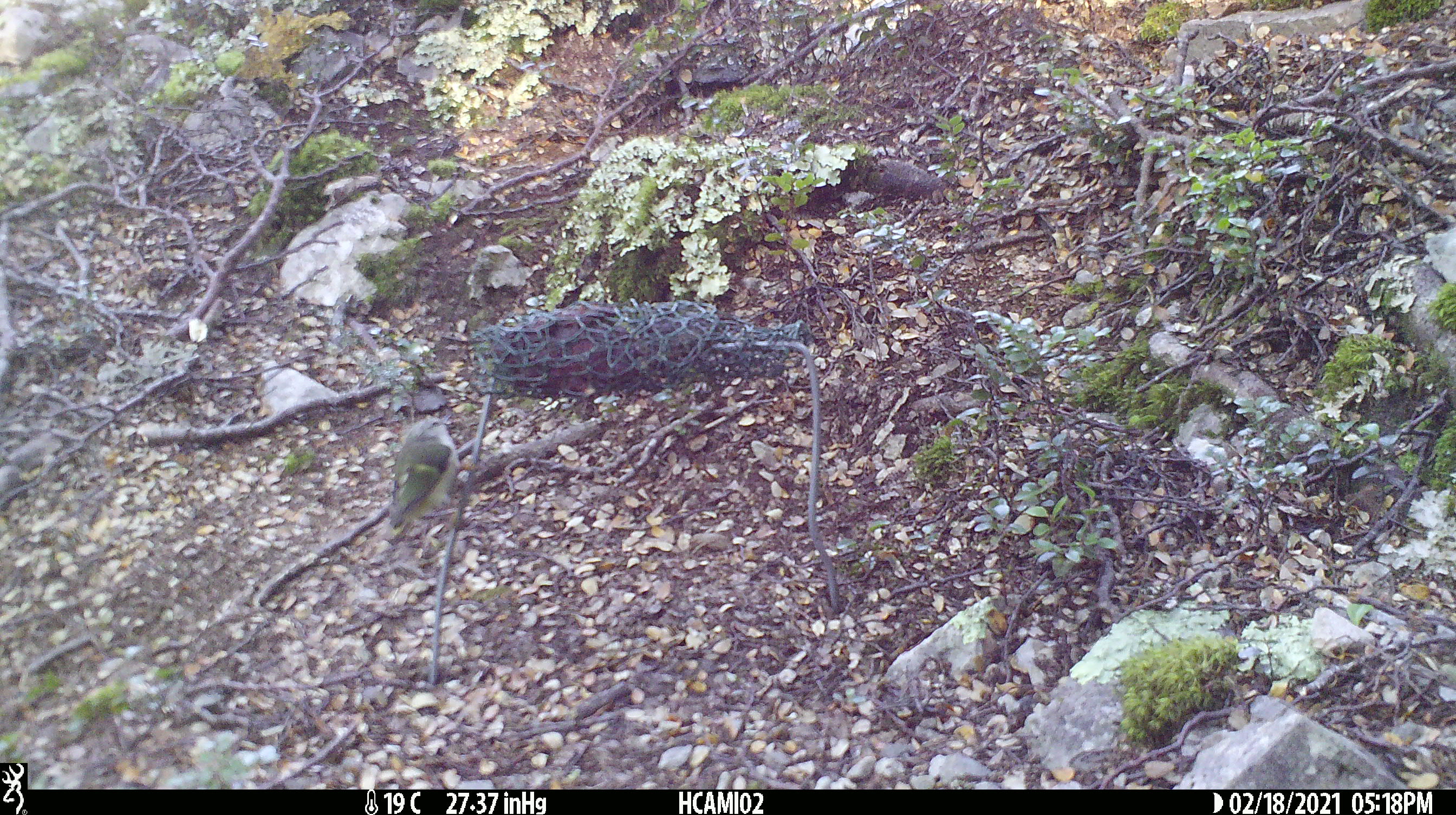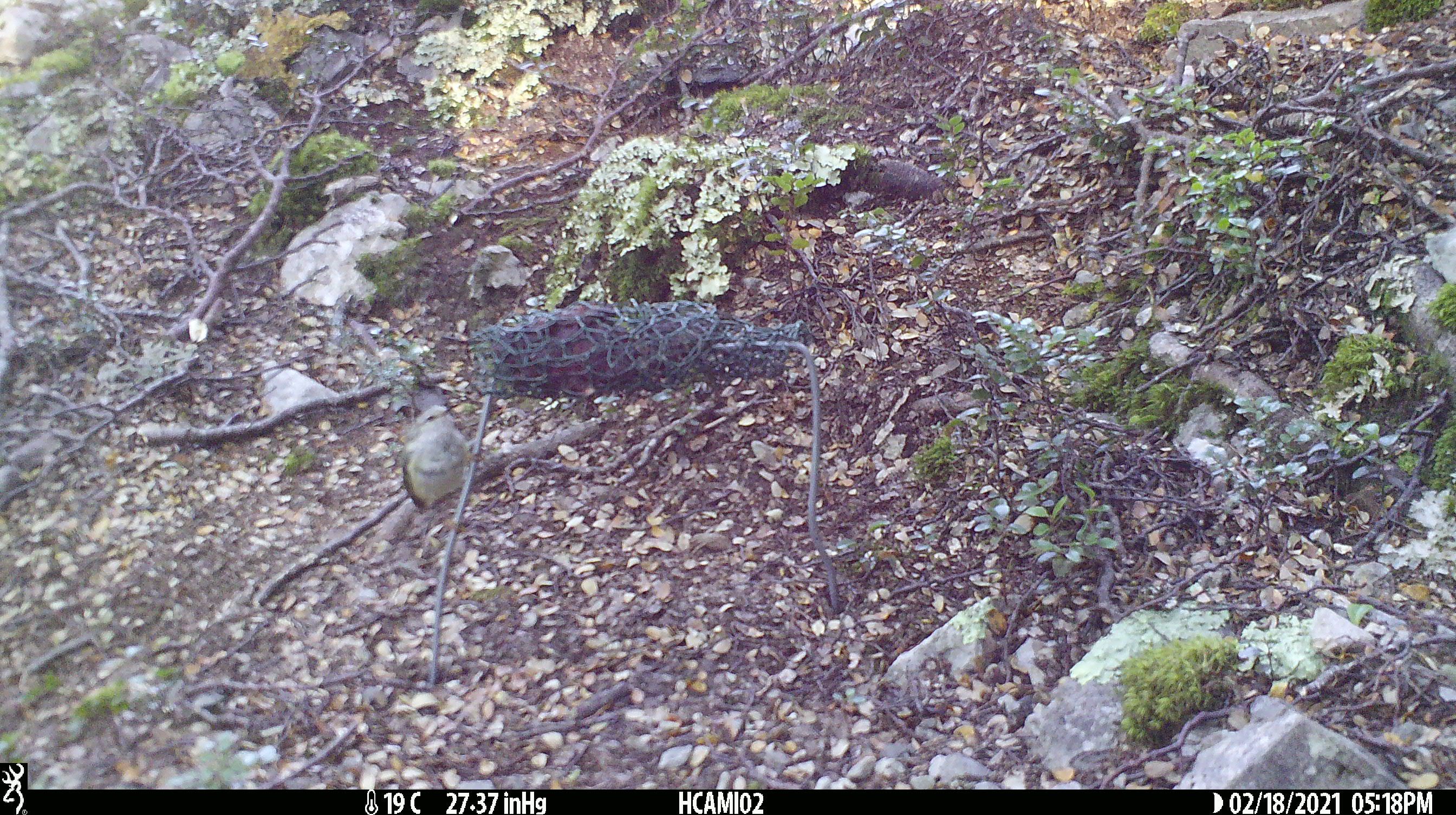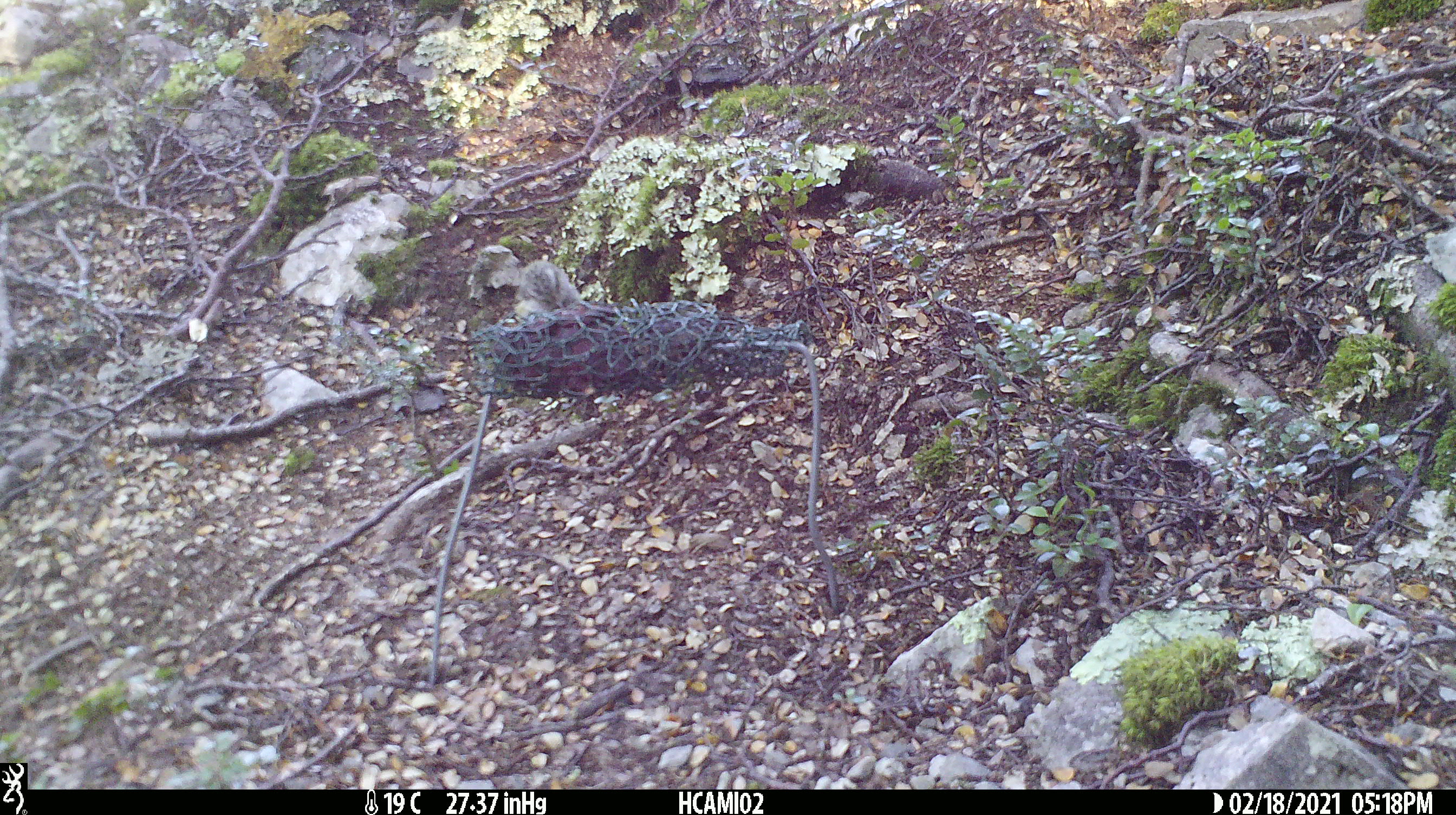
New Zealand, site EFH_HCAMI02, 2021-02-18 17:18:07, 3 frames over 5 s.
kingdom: Animalia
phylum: Chordata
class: Aves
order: Passeriformes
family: Acanthisittidae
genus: Acanthisitta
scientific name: Acanthisitta chloris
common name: rifleman